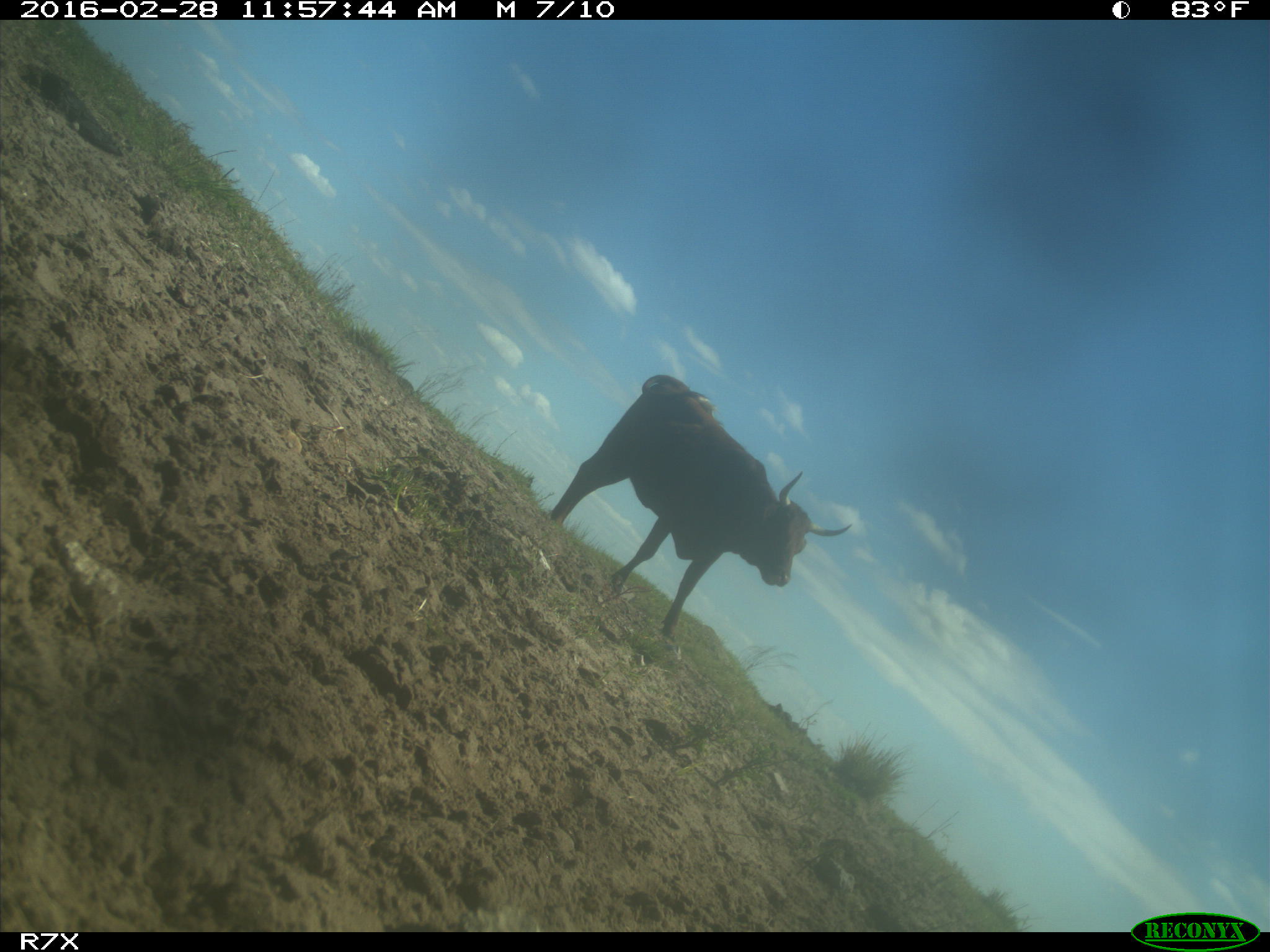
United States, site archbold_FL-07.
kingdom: Animalia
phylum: Chordata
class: Mammalia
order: Artiodactyla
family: Bovidae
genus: Bos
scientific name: Bos taurus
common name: domestic cow